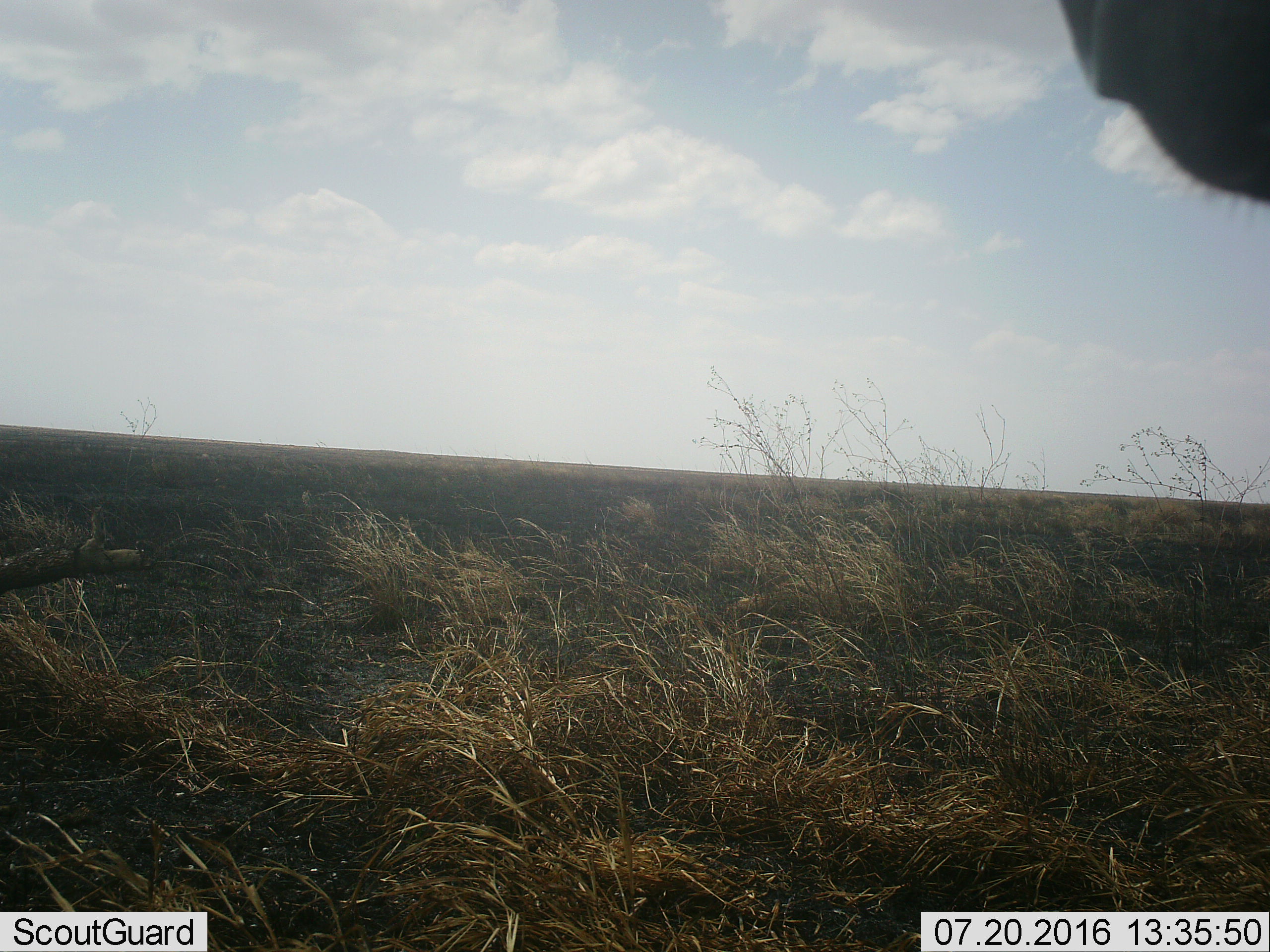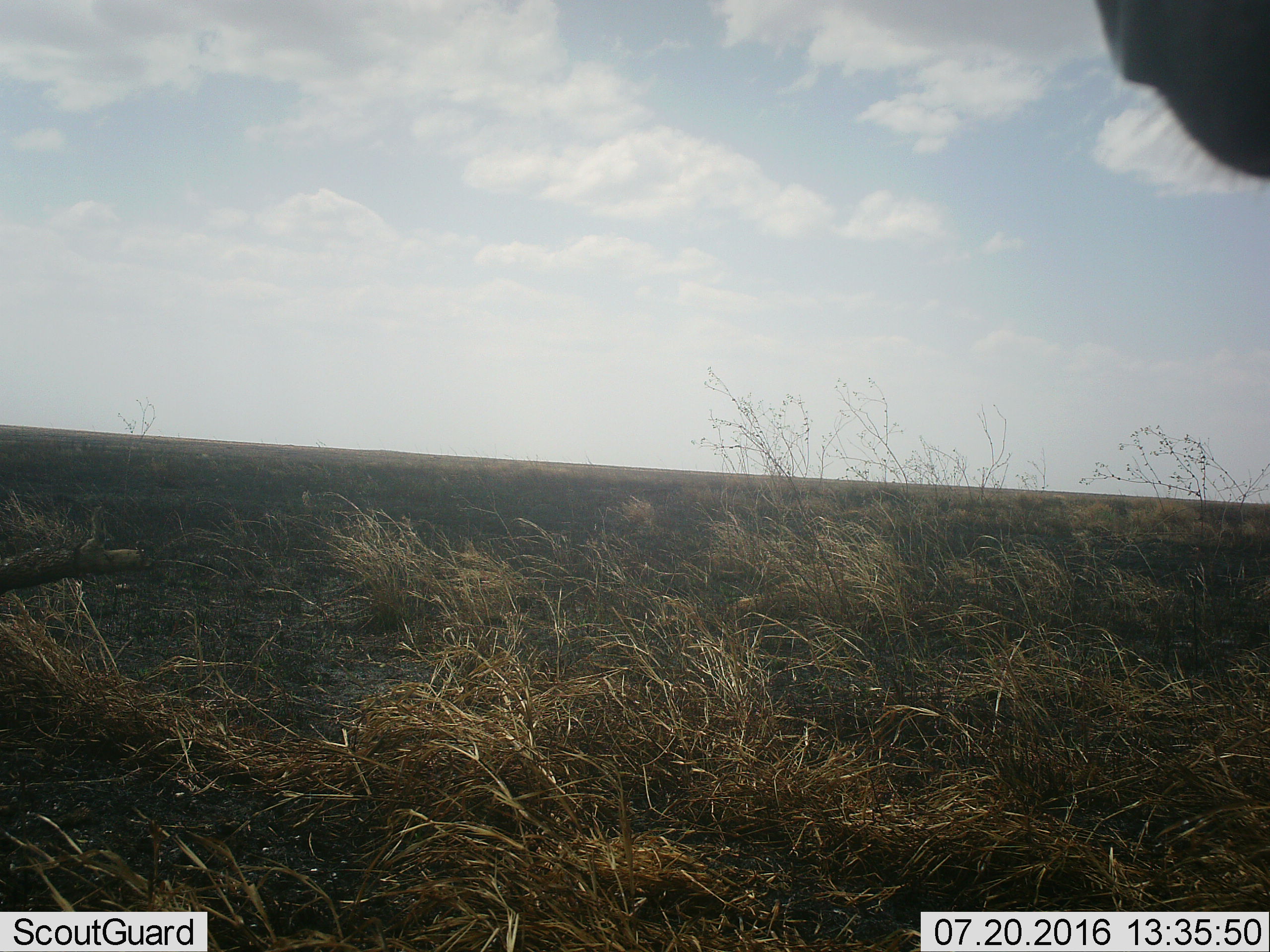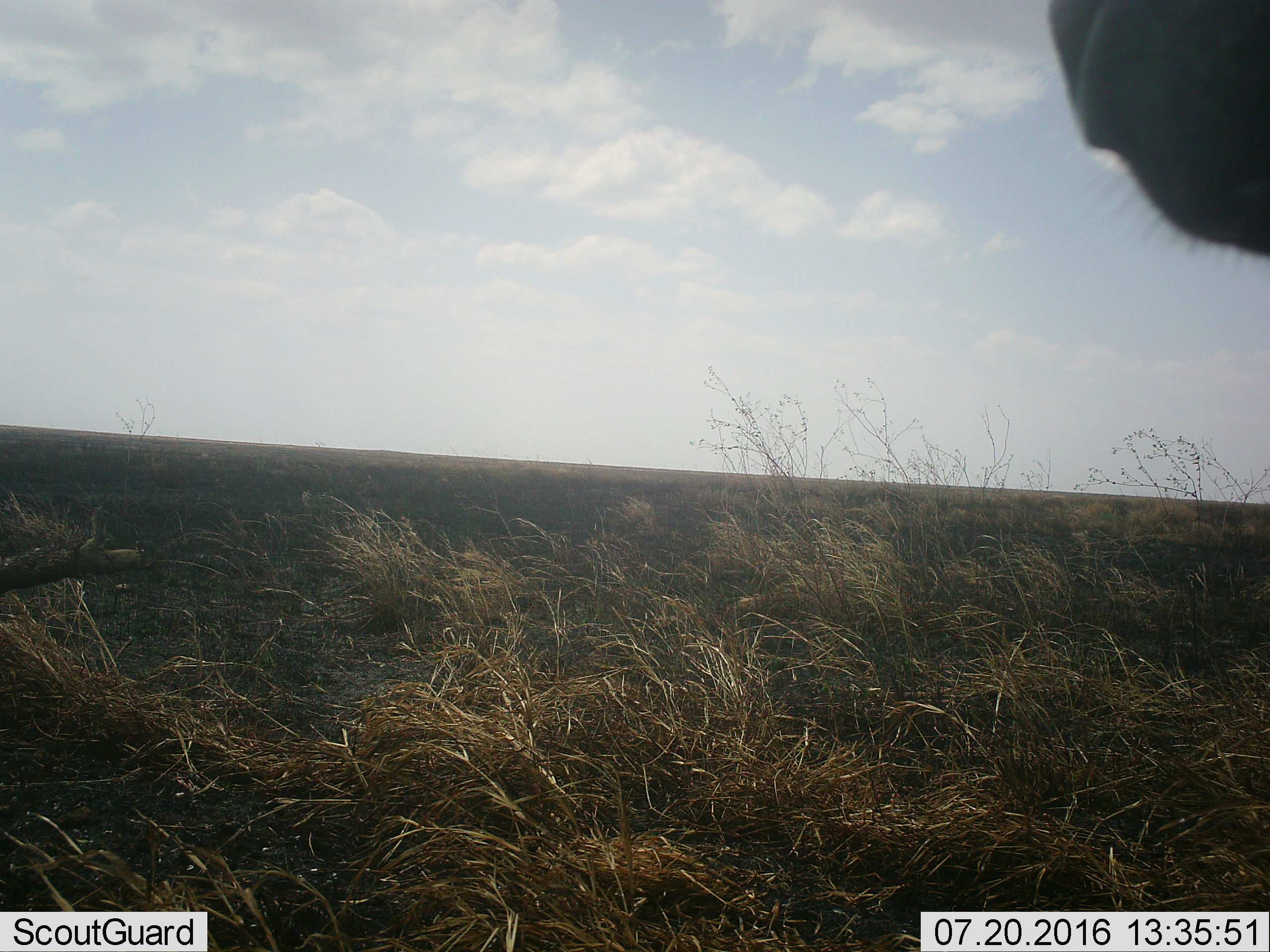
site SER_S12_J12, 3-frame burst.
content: unidentified animal